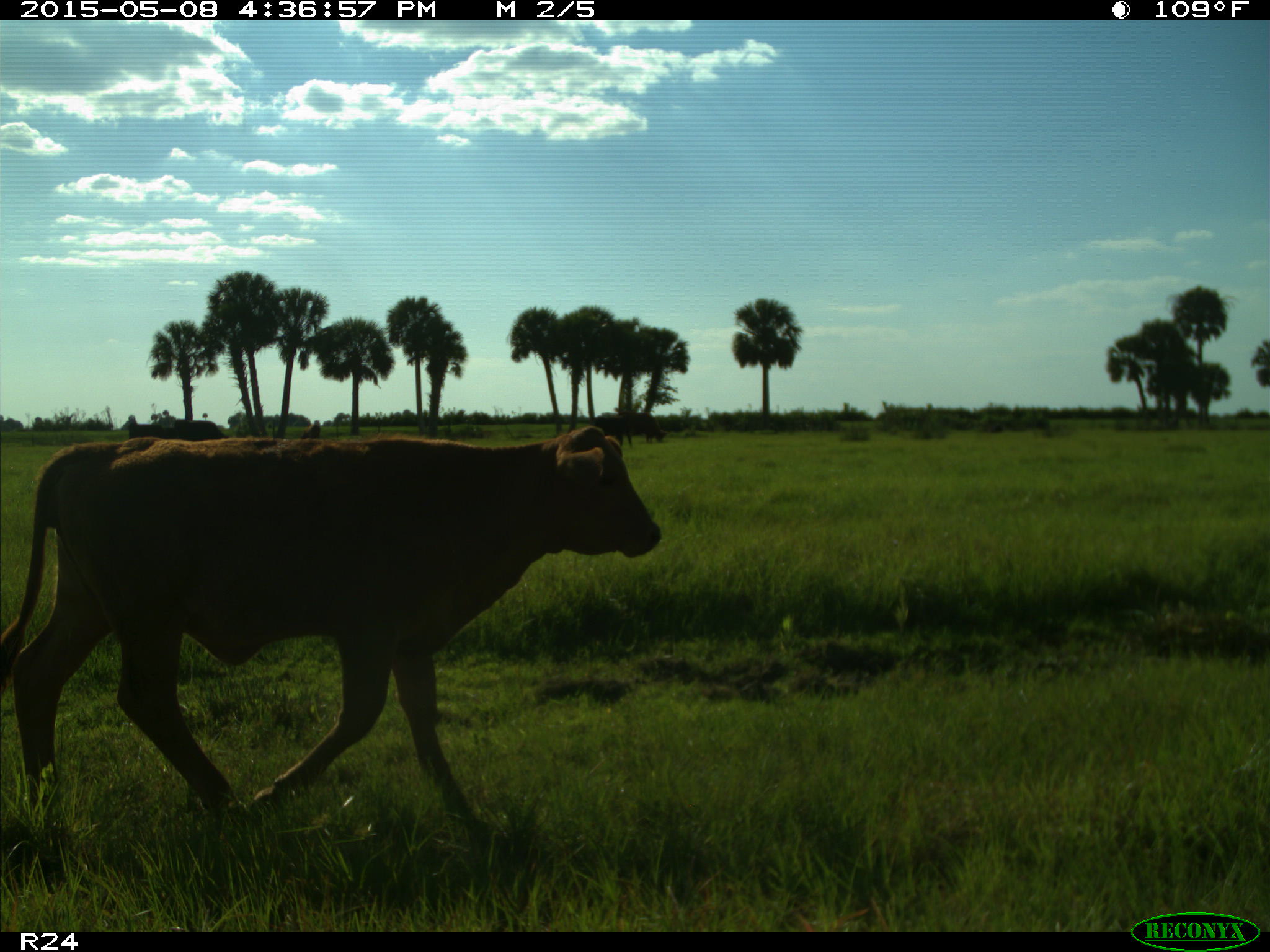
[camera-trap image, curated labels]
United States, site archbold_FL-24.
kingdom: Animalia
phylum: Chordata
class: Mammalia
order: Artiodactyla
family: Bovidae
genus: Bos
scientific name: Bos taurus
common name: domestic cow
Bos taurus (domestic cow).